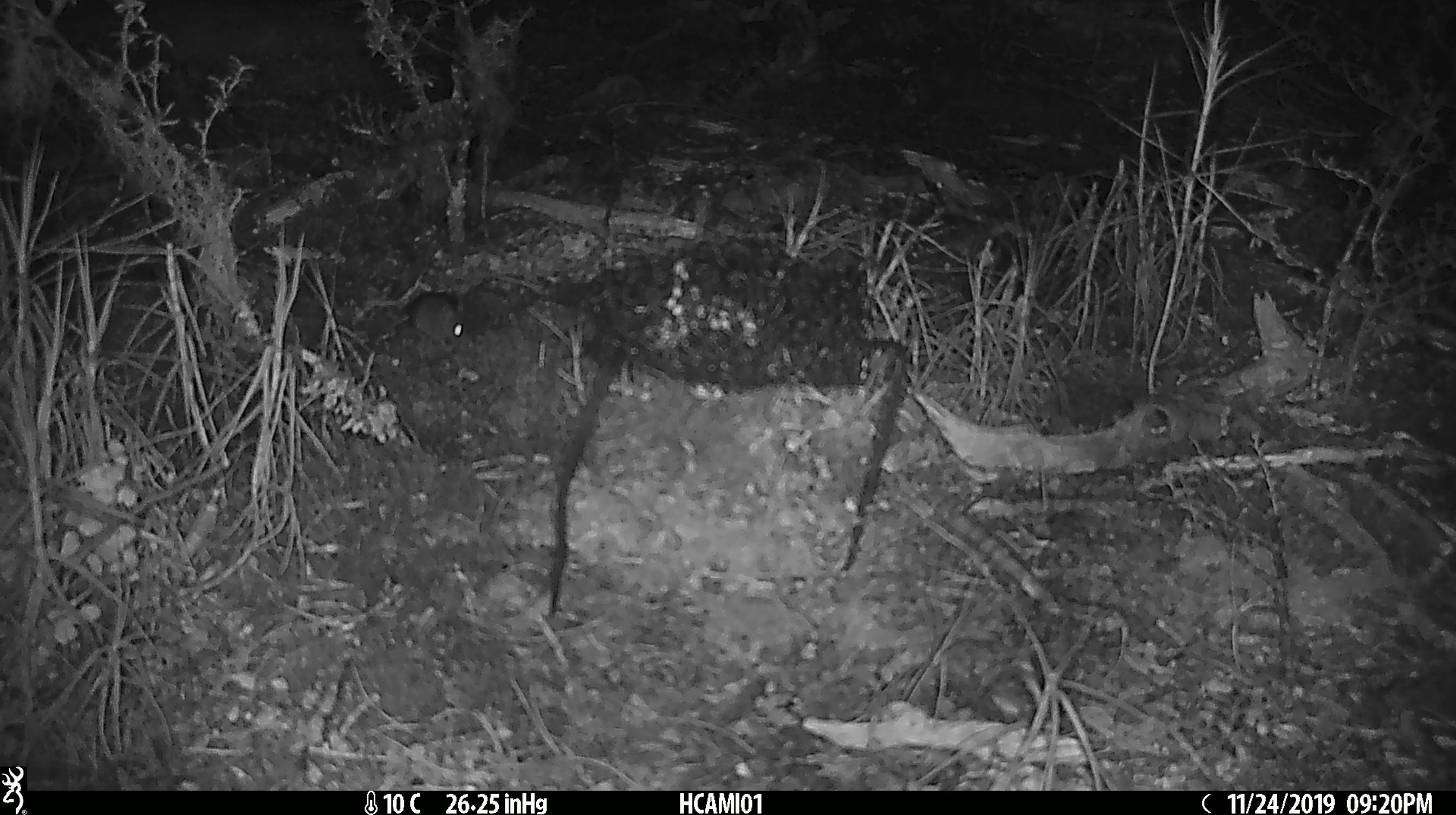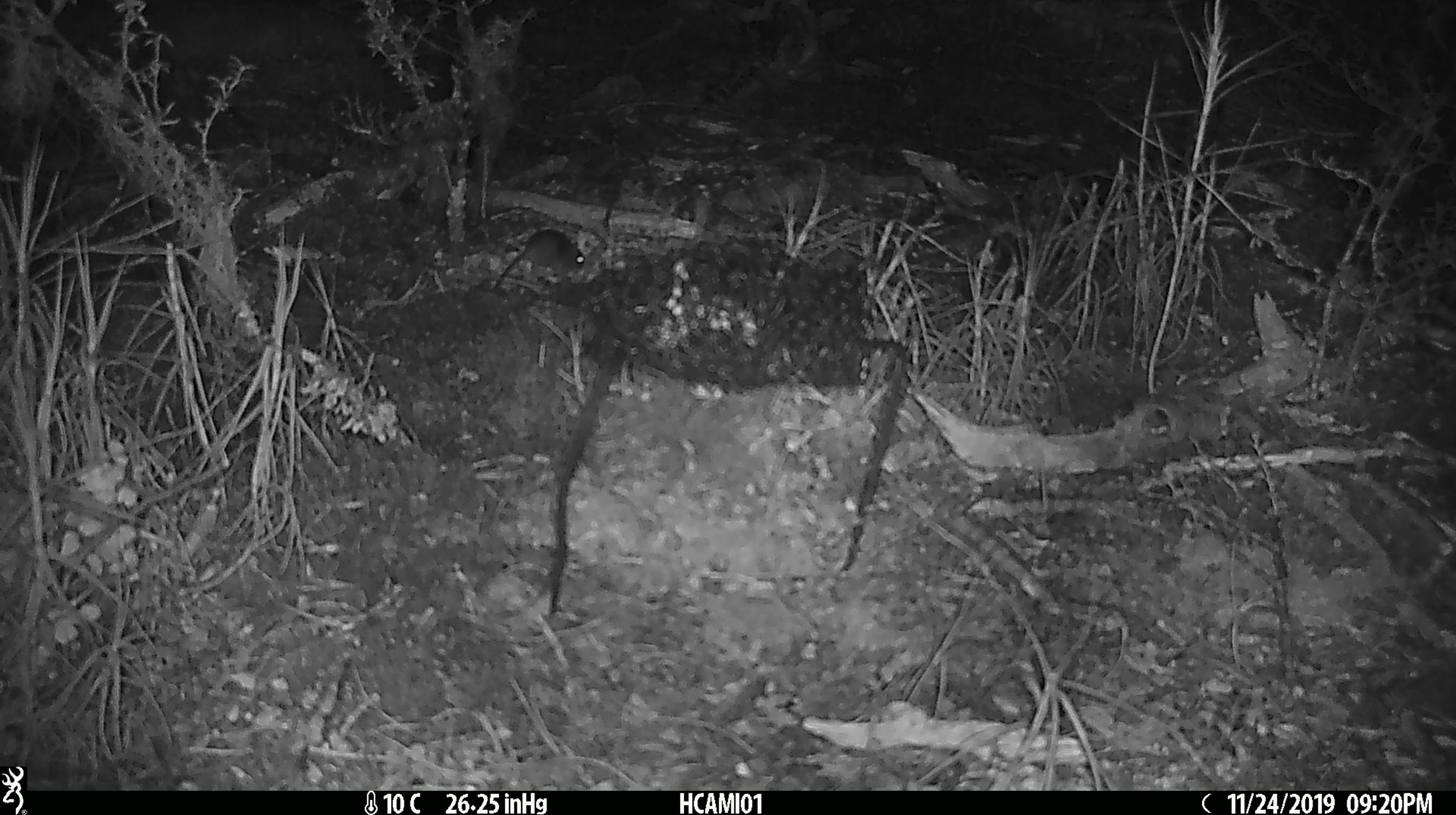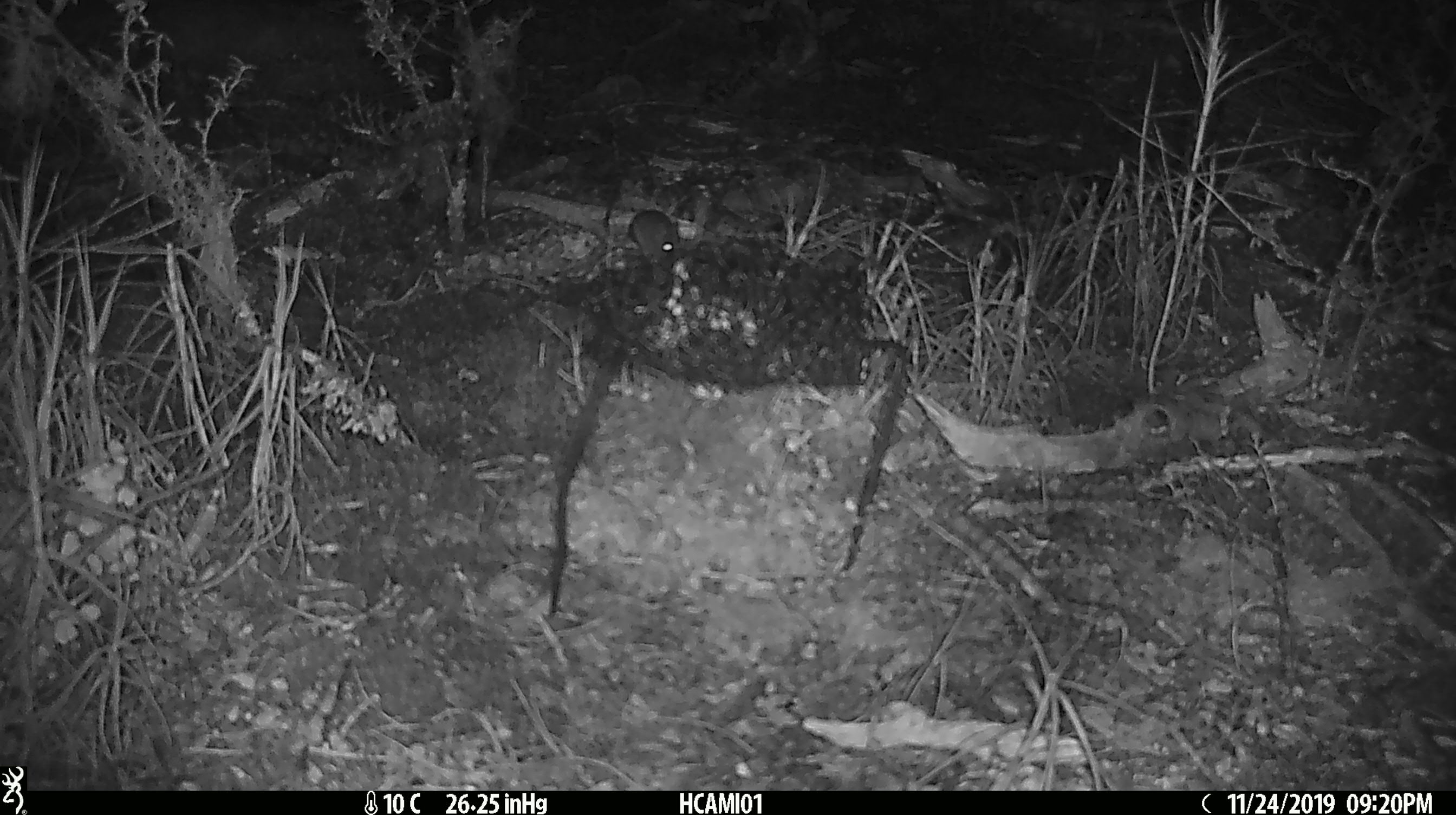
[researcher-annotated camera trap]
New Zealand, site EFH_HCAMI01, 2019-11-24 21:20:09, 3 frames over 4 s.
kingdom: Animalia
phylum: Chordata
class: Mammalia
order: Rodentia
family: Muridae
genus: Mus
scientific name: Mus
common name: mouse